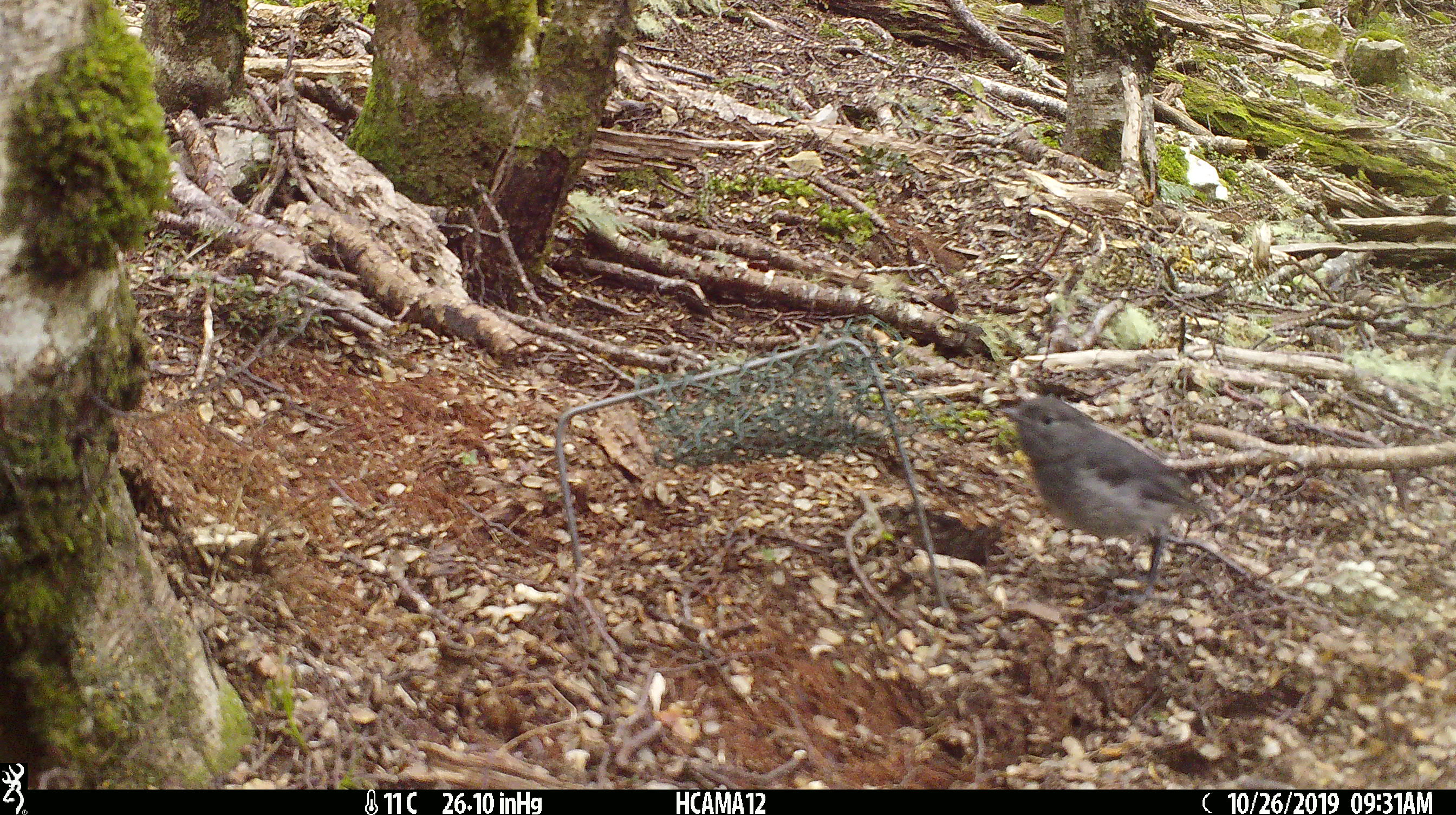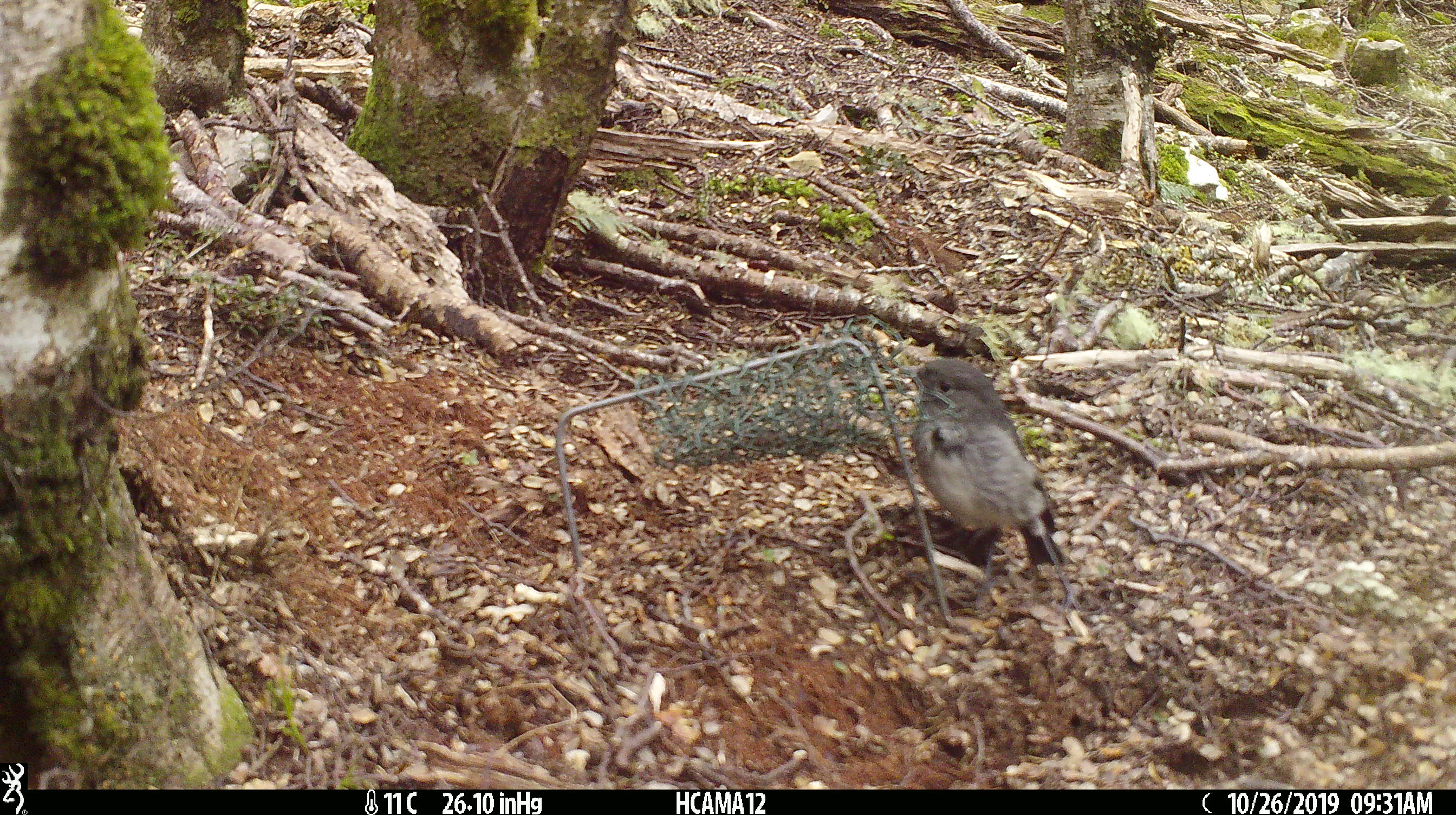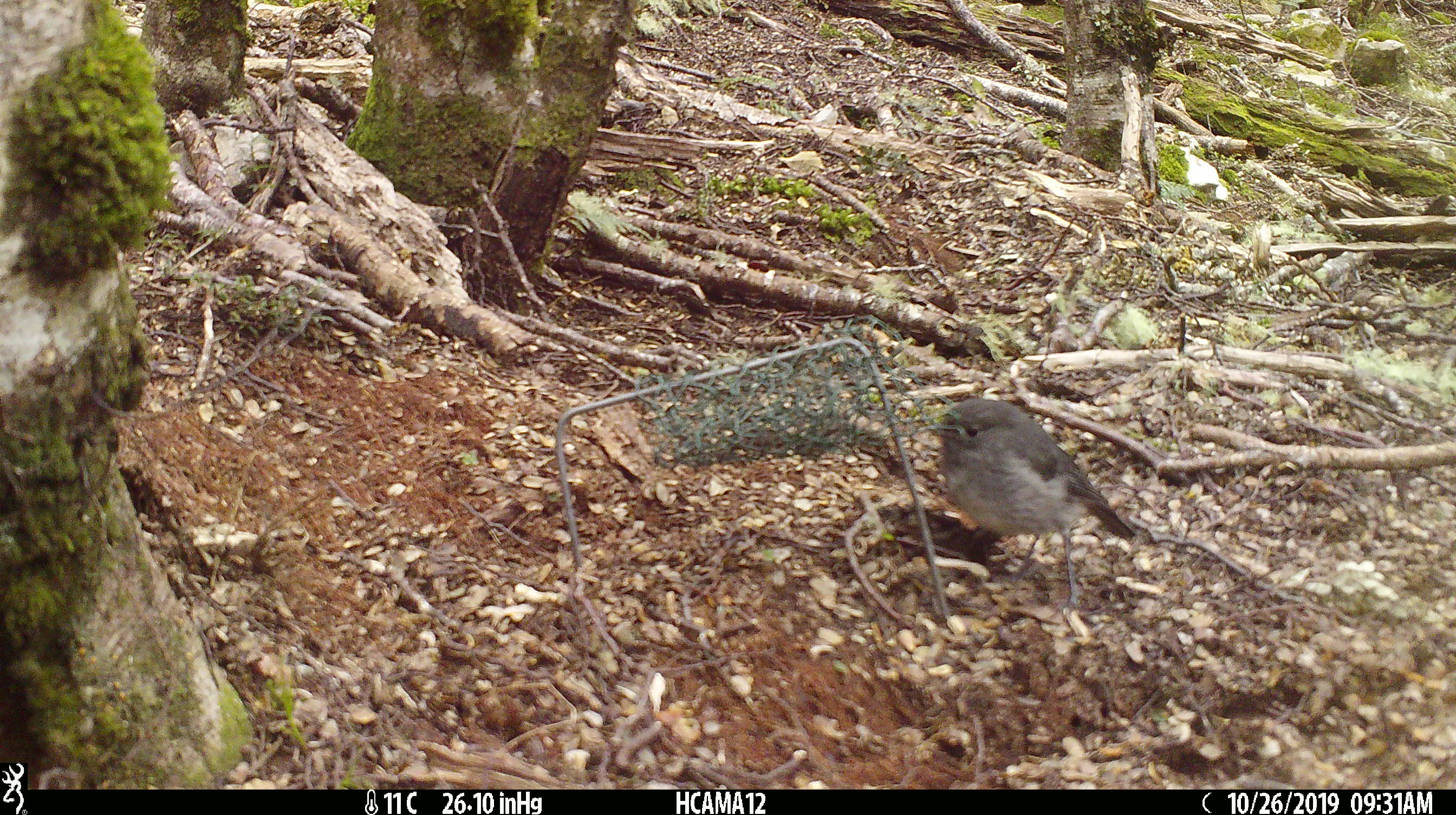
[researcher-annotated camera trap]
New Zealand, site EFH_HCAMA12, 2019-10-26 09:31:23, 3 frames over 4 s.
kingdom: Animalia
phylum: Chordata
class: Aves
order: Passeriformes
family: Petroicidae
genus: Petroica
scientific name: Petroica australis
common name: new zealand robin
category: robin